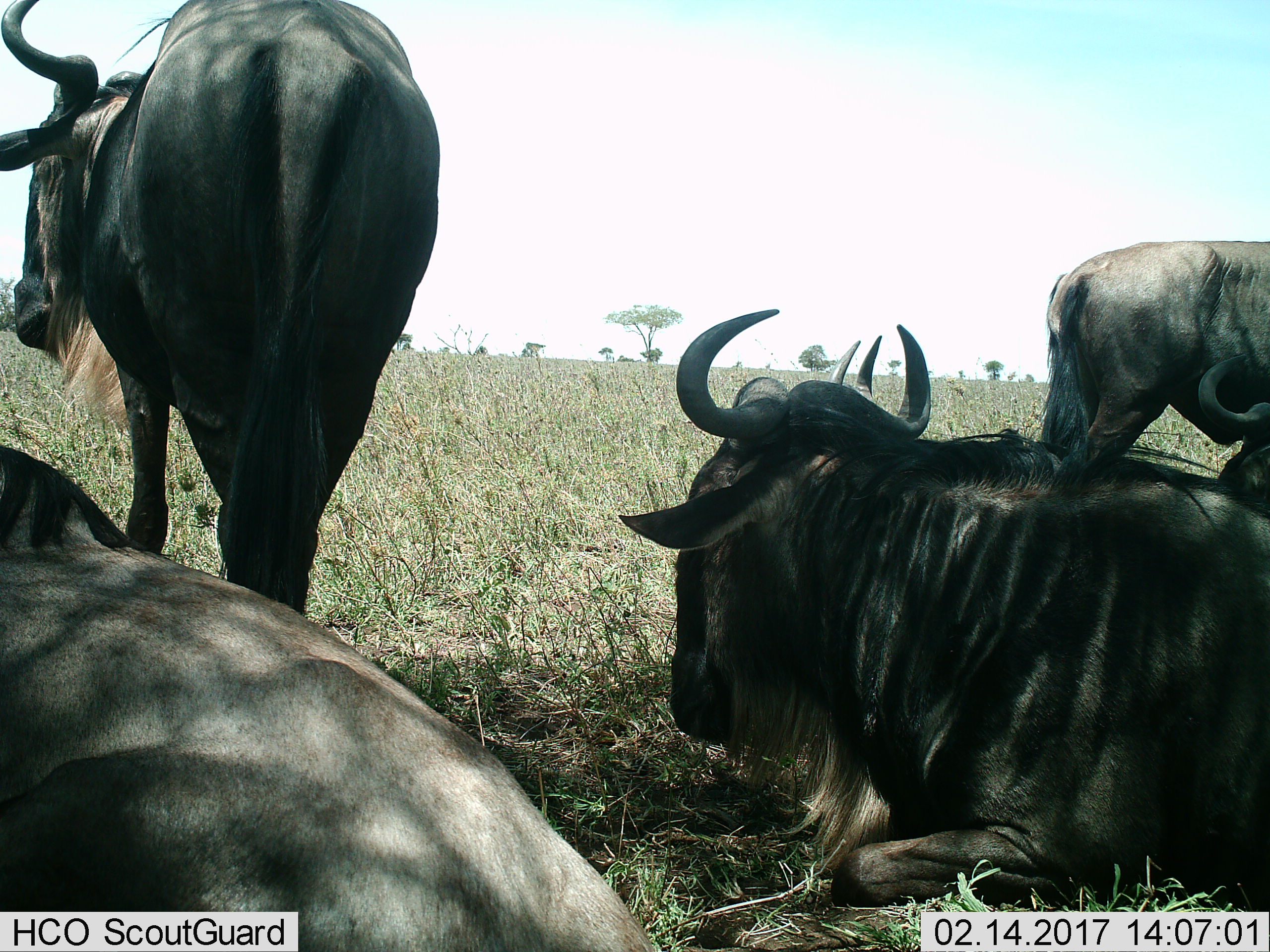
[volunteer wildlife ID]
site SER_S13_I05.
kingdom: Animalia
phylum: Chordata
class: Mammalia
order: Artiodactyla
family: Bovidae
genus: Connochaetes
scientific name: Connochaetes taurinus taurinus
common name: blue wildebeest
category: wildebeestblue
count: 4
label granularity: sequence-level